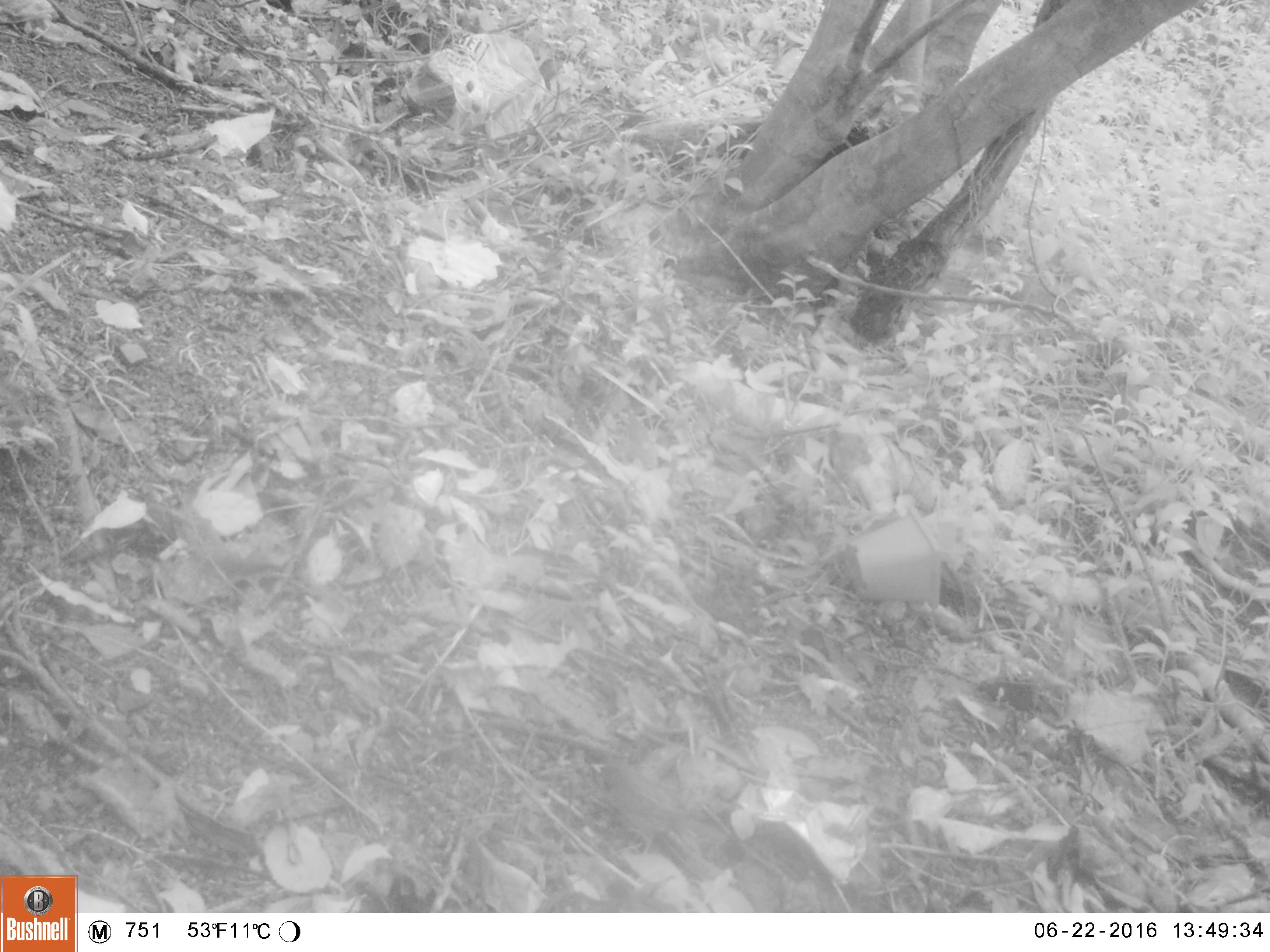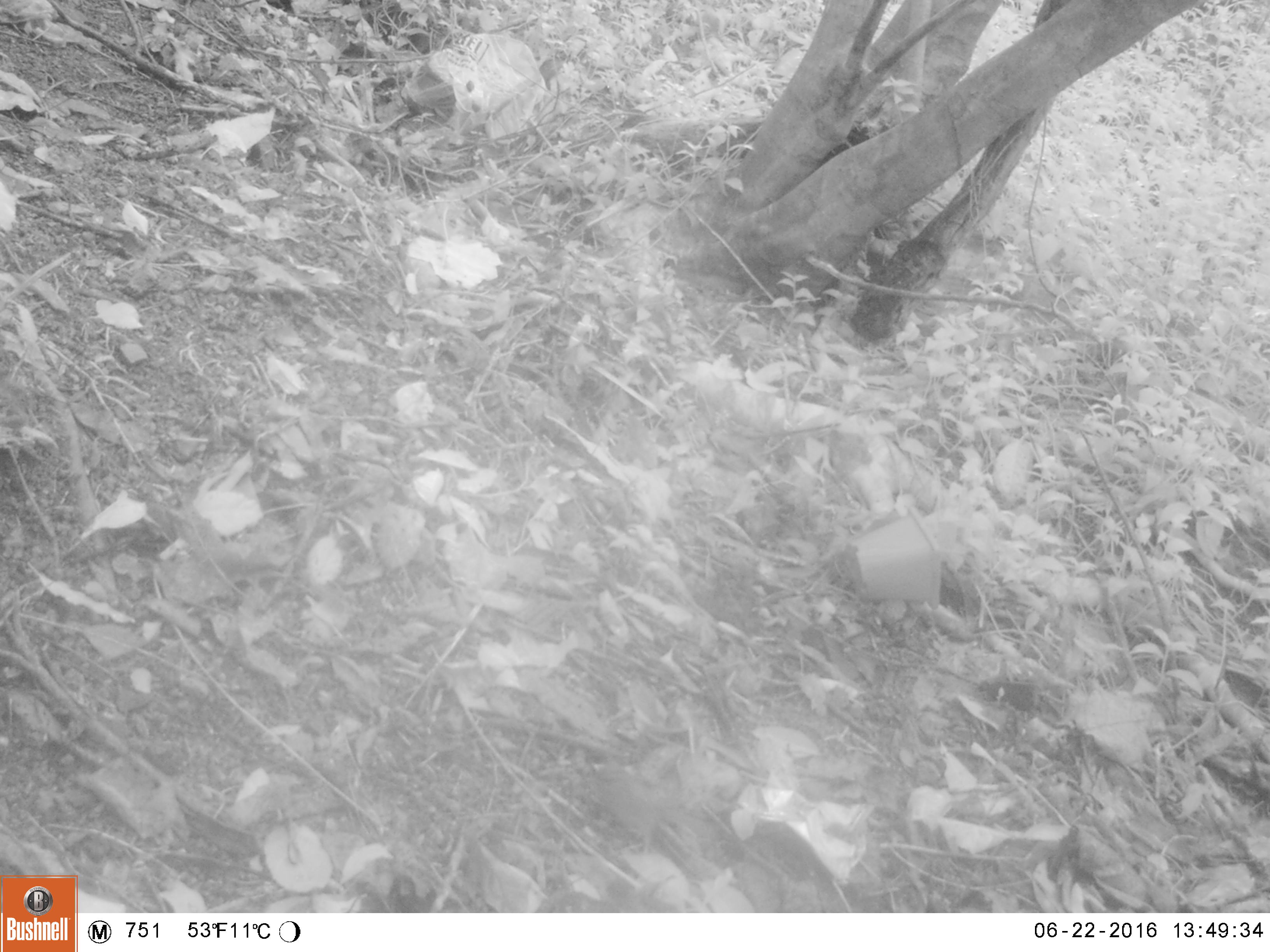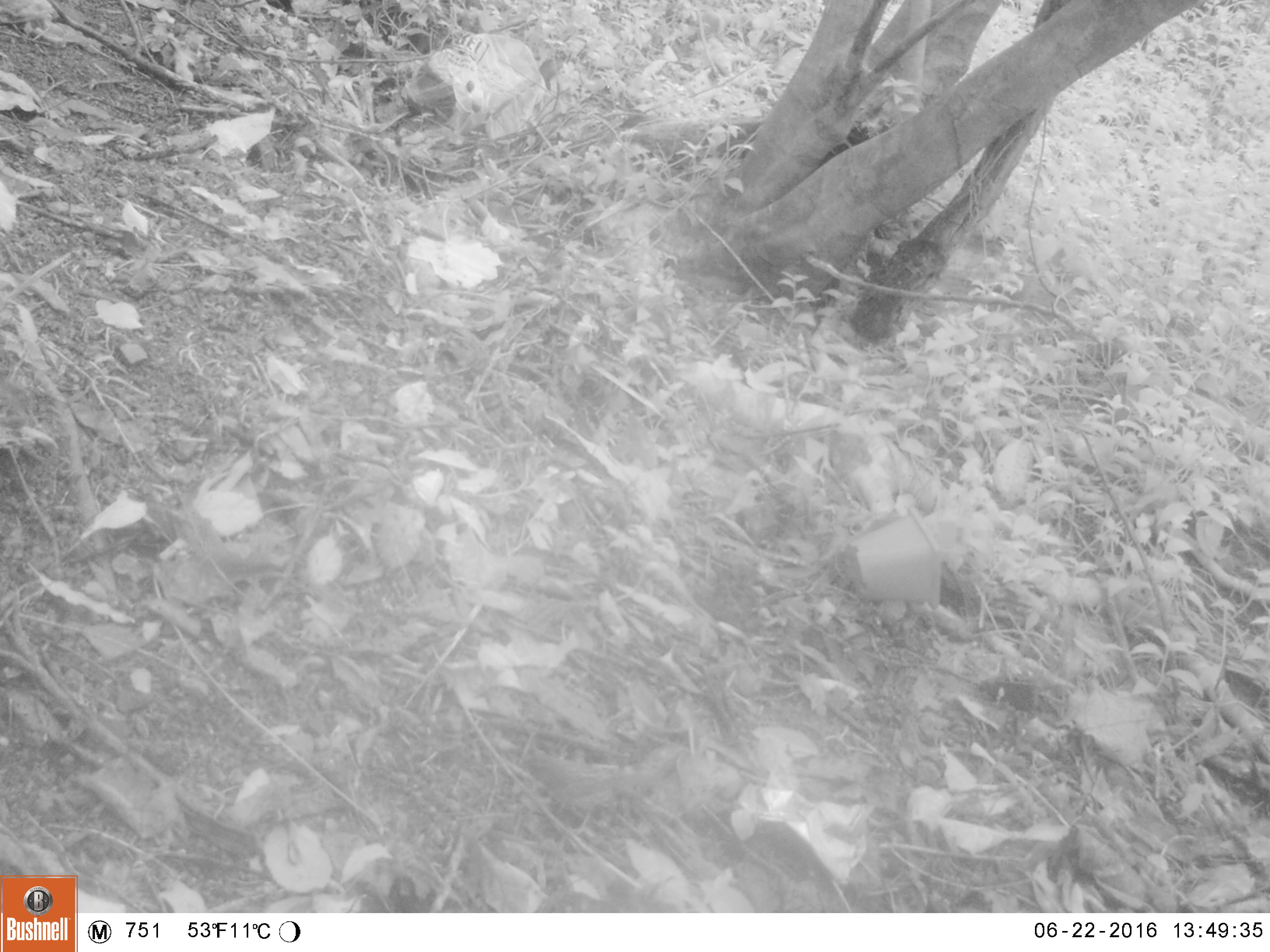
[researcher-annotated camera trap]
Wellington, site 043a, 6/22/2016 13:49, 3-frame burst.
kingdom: Animalia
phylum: Chordata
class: Aves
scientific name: Aves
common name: bird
Bird (Aves).